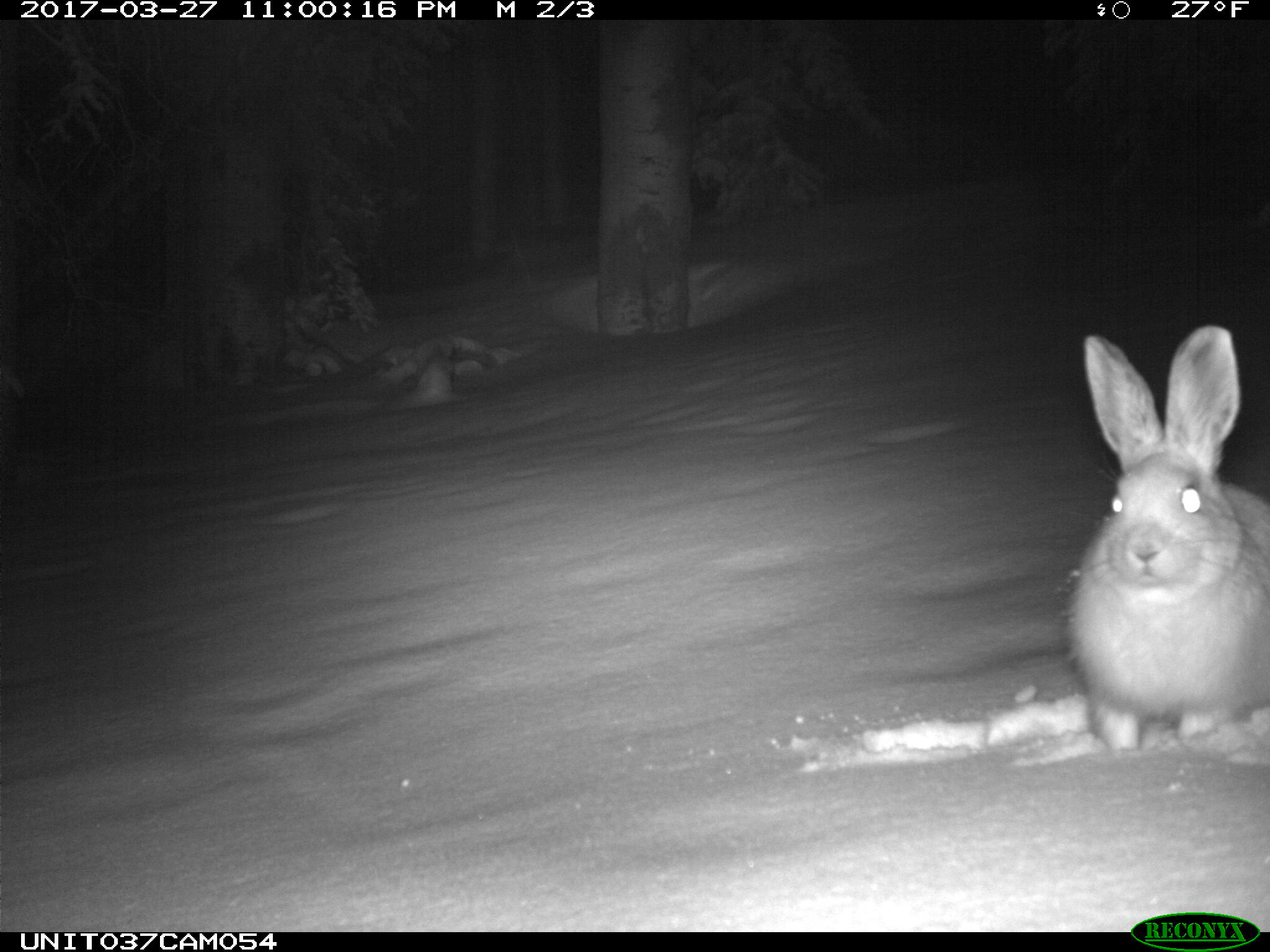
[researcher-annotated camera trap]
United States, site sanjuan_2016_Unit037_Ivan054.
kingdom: Animalia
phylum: Chordata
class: Mammalia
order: Lagomorpha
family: Leporidae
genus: Lepus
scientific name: Lepus americanus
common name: snowshoe hare